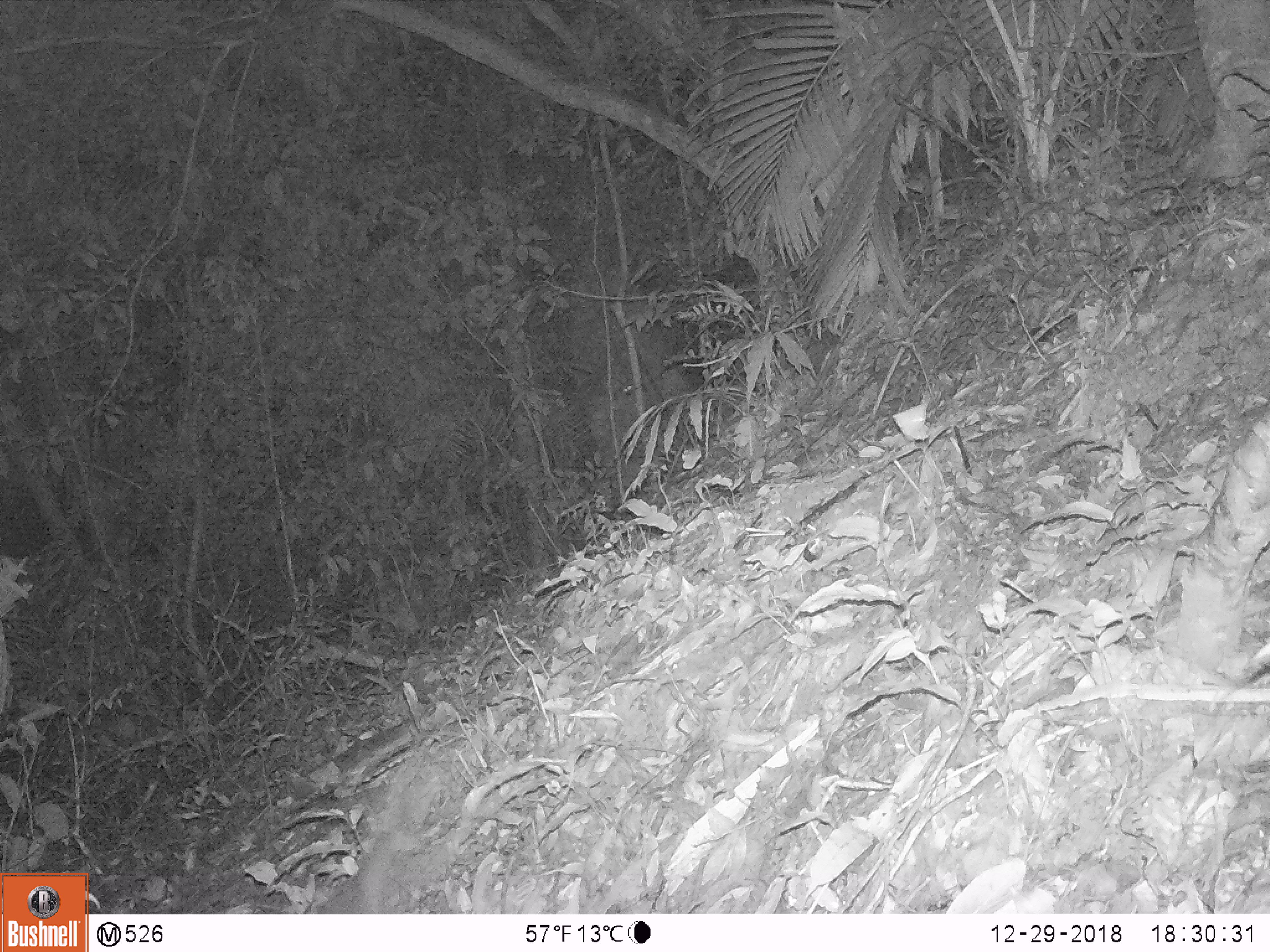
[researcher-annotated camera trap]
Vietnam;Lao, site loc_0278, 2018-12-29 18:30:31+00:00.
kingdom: Animalia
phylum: Chordata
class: Mammalia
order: Carnivora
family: Mustelidae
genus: Melogale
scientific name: Melogale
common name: ferret badger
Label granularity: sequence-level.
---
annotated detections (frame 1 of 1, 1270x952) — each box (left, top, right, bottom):
ferret badger: (317, 821, 406, 914)